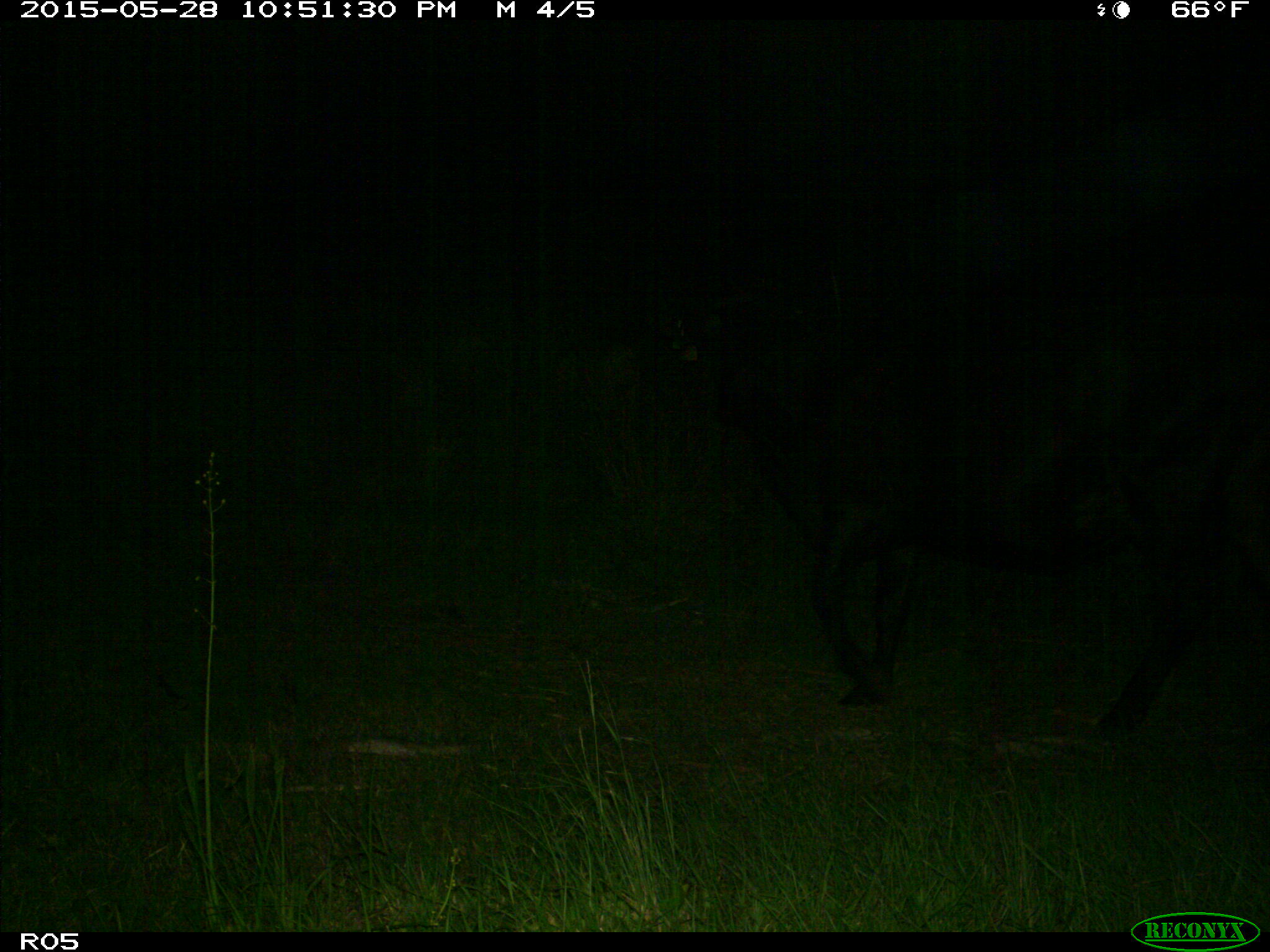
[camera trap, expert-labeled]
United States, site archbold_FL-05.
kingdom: Animalia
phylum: Chordata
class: Mammalia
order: Artiodactyla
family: Bovidae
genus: Bos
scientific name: Bos taurus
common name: domestic cow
Bos taurus (domestic cow).